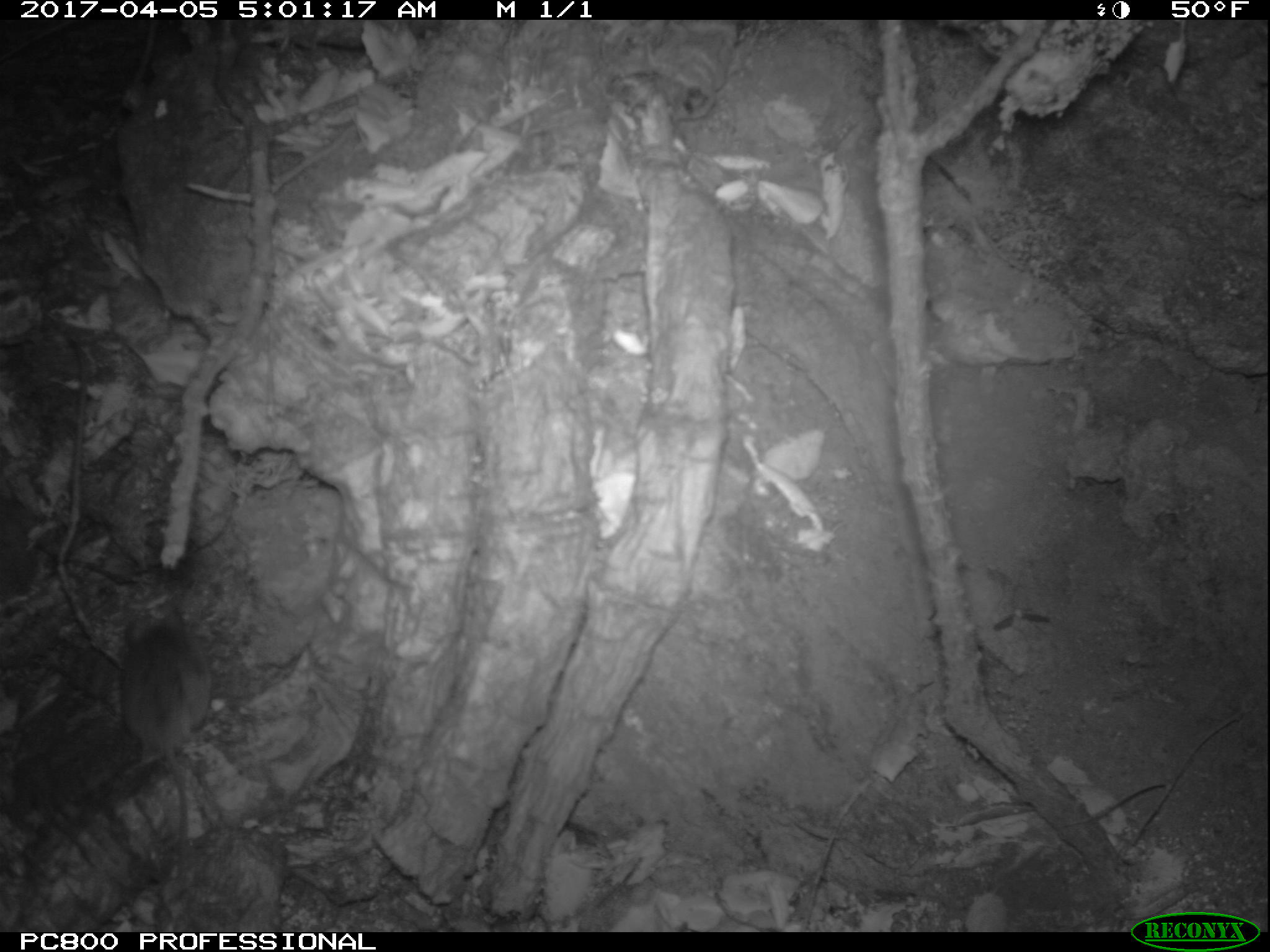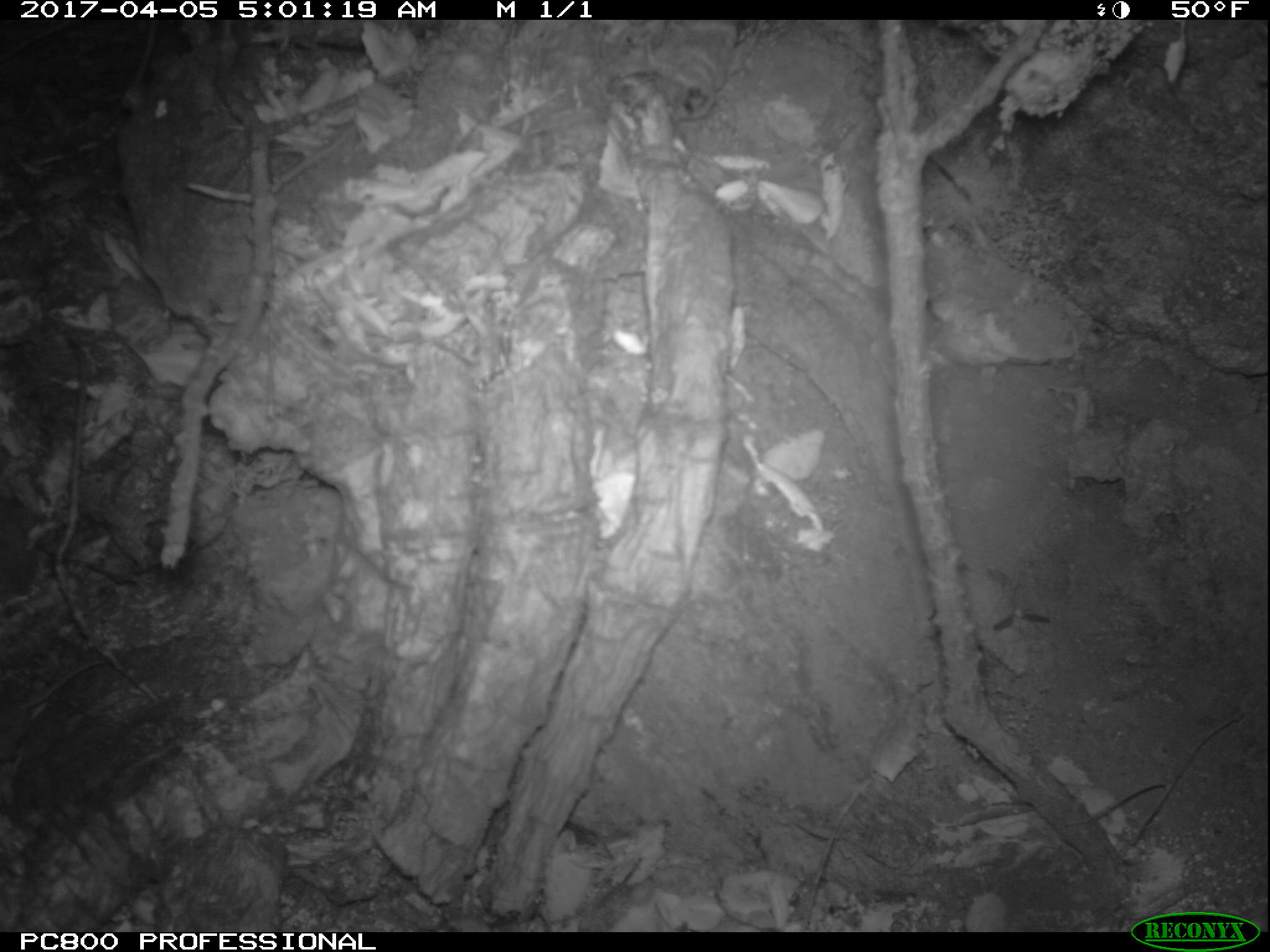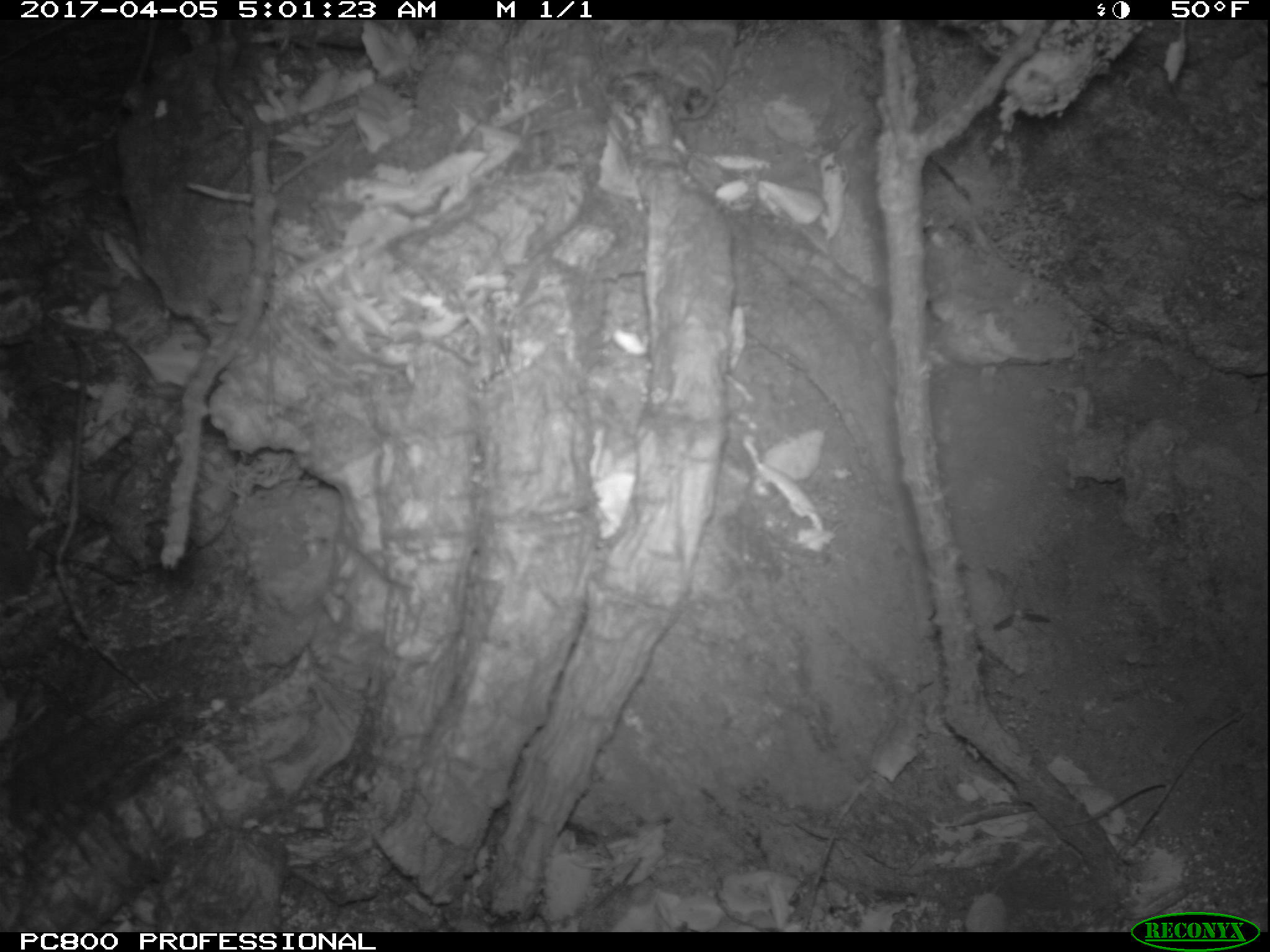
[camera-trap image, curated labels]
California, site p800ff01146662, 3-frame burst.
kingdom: Animalia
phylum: Chordata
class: Mammalia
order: Rodentia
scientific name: Rodentia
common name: rodent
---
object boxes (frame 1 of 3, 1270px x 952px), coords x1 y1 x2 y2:
rodent: 117 607 211 881